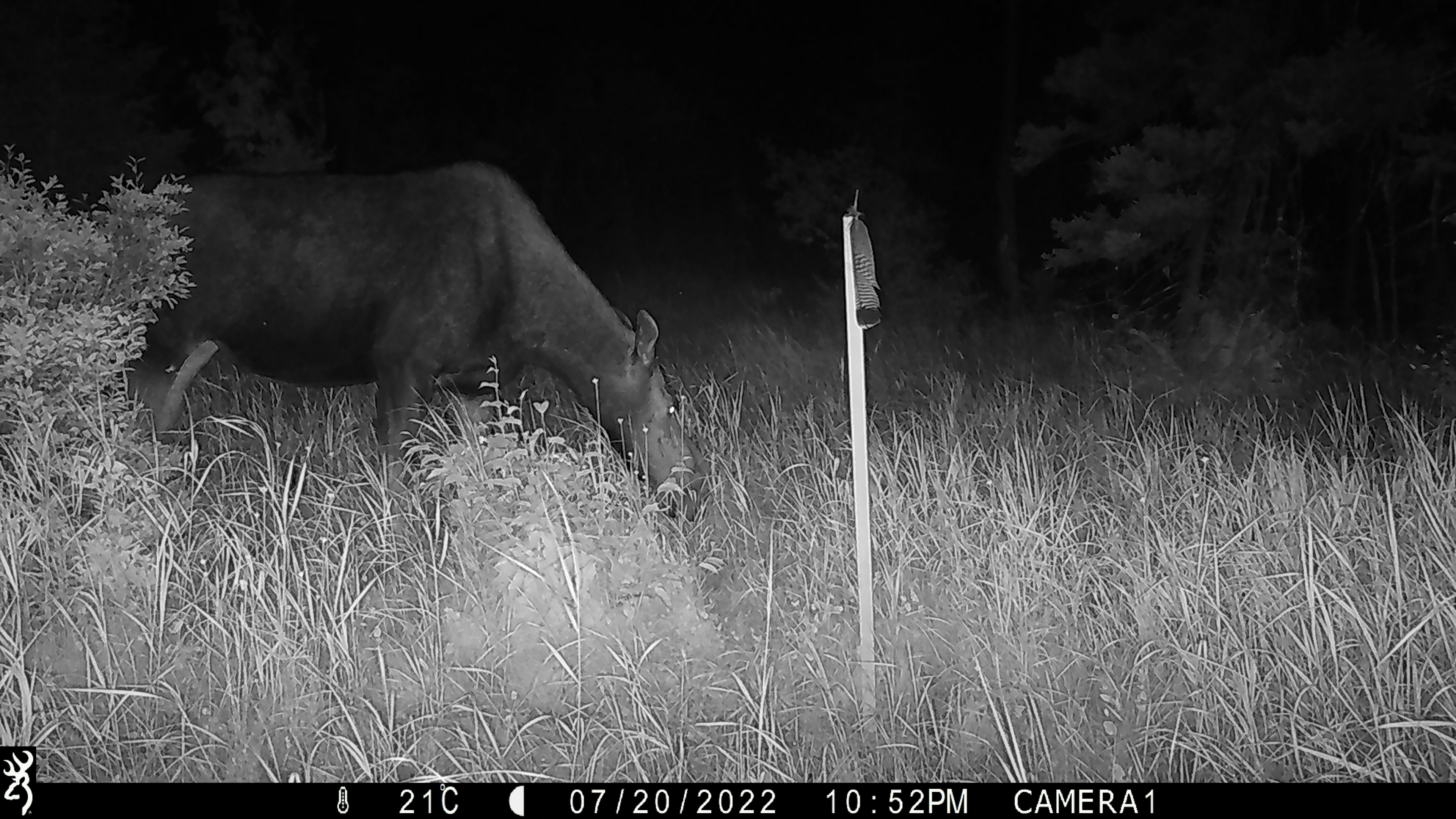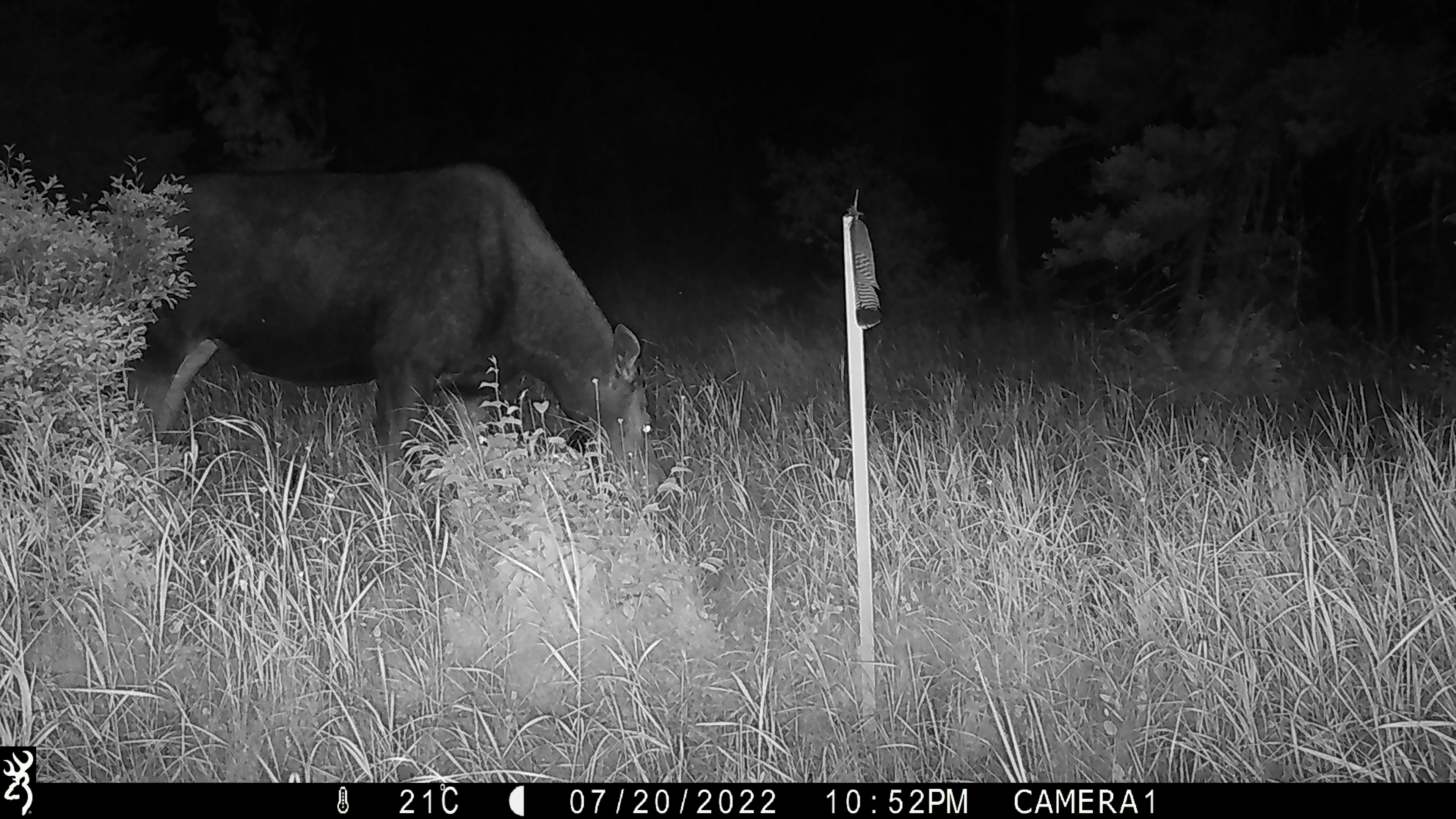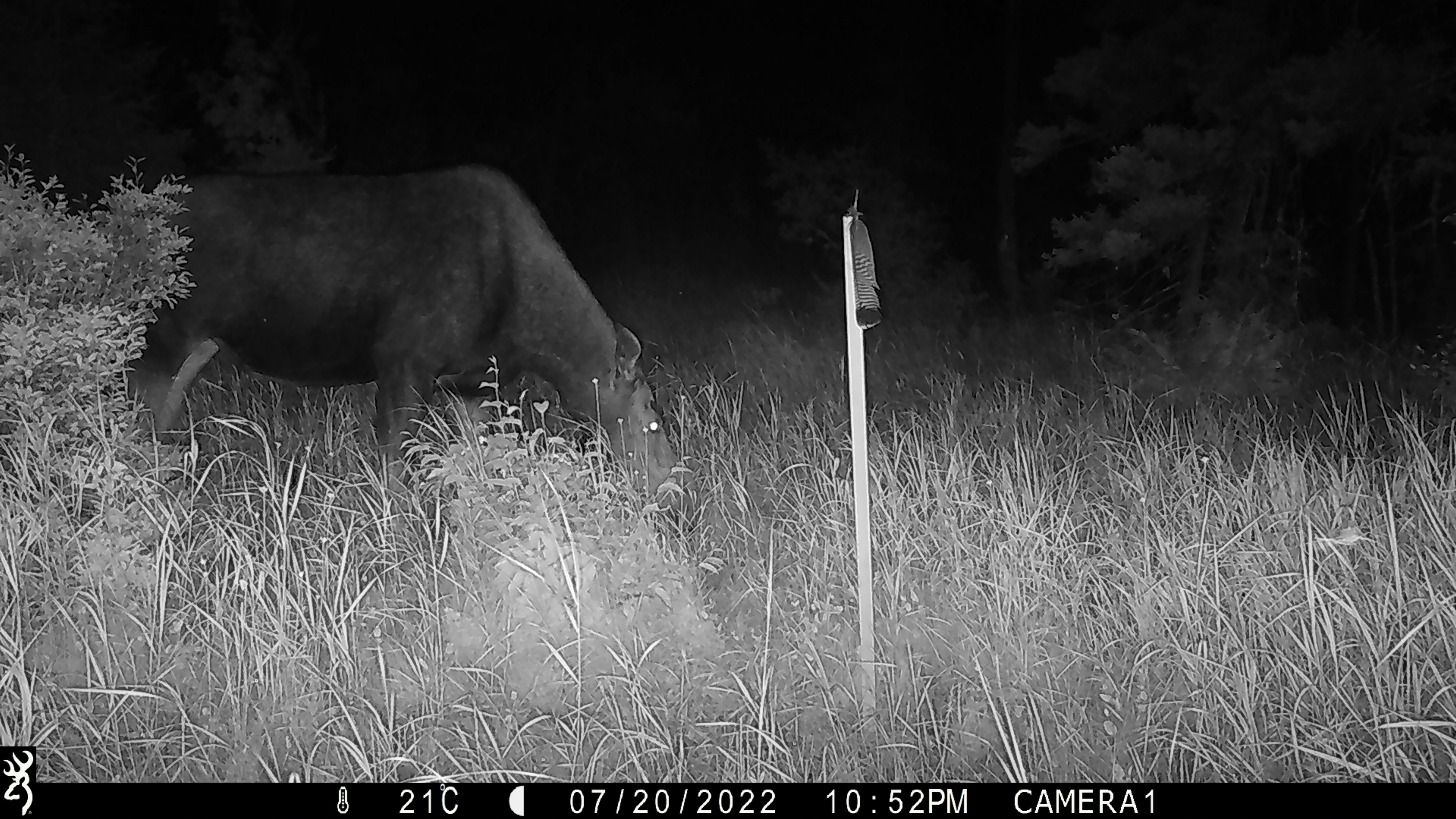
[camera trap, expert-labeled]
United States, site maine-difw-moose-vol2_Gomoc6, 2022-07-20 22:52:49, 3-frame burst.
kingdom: Animalia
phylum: Chordata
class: Mammalia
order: Artiodactyla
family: Cervidae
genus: Alces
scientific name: Alces alces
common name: moose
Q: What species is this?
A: Moose (Alces alces).